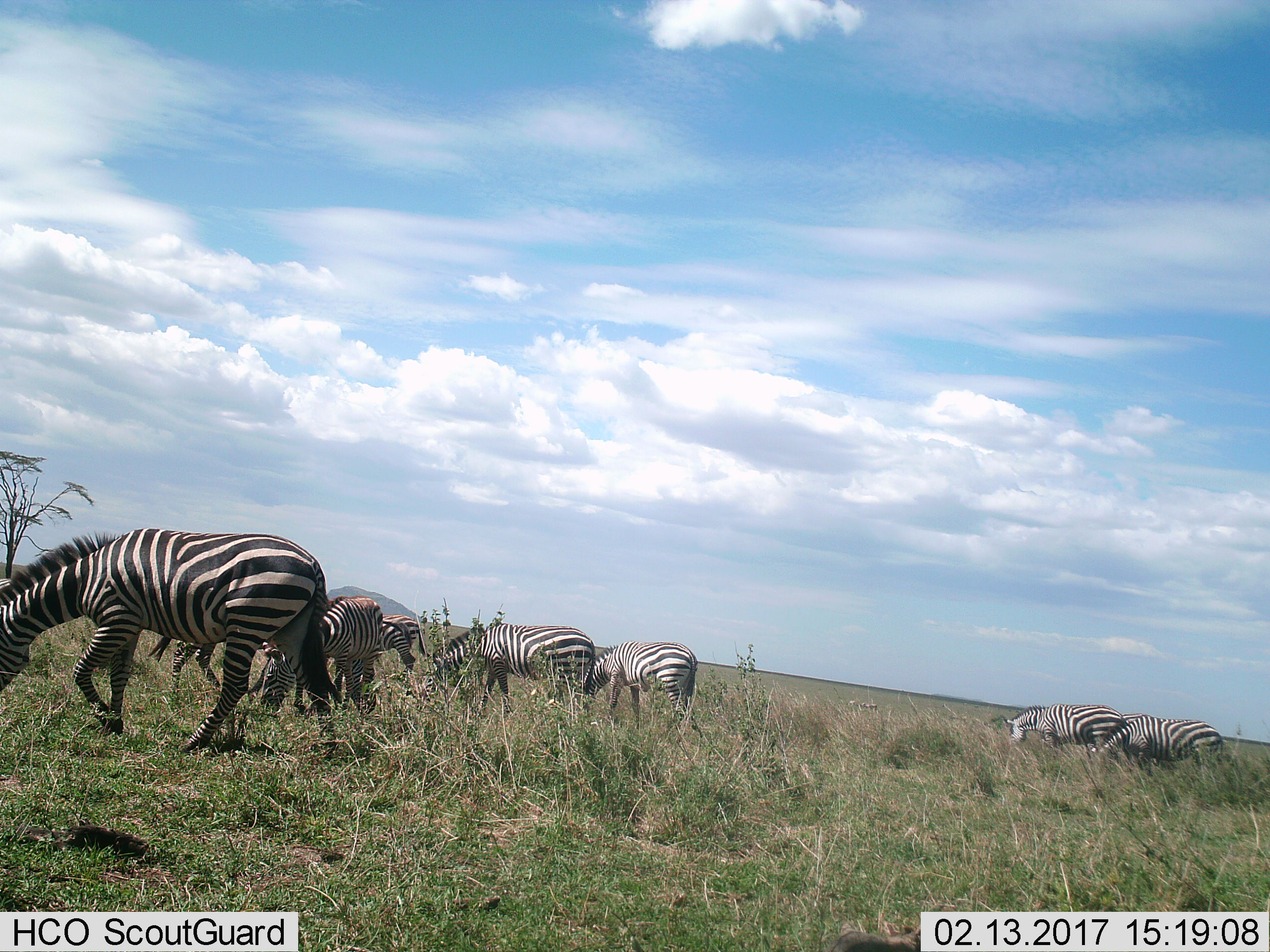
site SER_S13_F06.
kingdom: Animalia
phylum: Chordata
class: Mammalia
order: Perissodactyla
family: Equidae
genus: Equus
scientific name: Equus quagga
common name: plains zebra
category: zebraplains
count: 8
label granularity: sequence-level